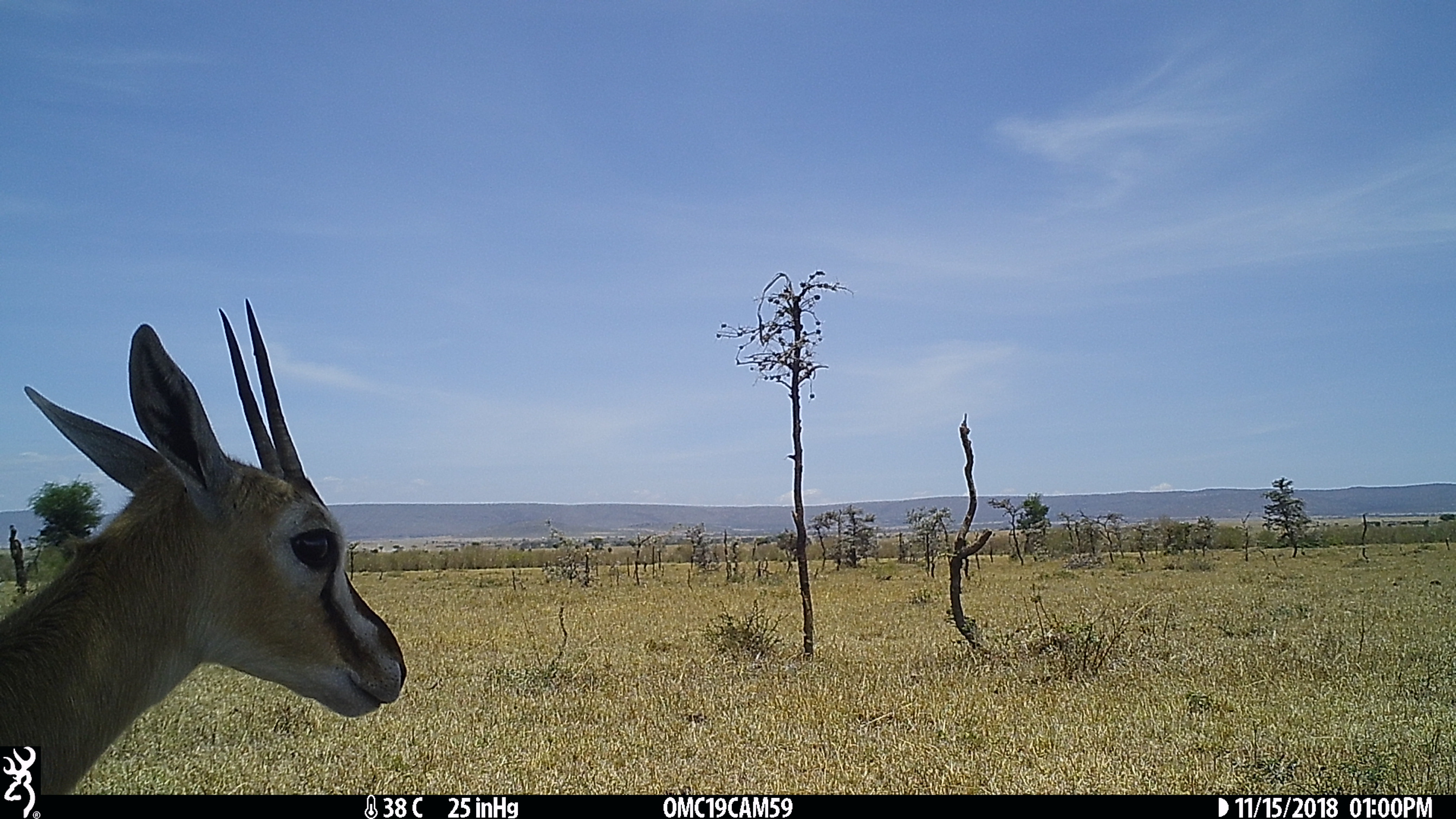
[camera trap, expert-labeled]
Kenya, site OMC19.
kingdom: Animalia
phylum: Chordata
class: Mammalia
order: Artiodactyla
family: Bovidae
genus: Eudorcas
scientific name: Eudorcas thomsonii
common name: thomon's gazelle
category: gazelle thomsons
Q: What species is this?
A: Gazelle thomsons (thomon's gazelle) (Eudorcas thomsonii).